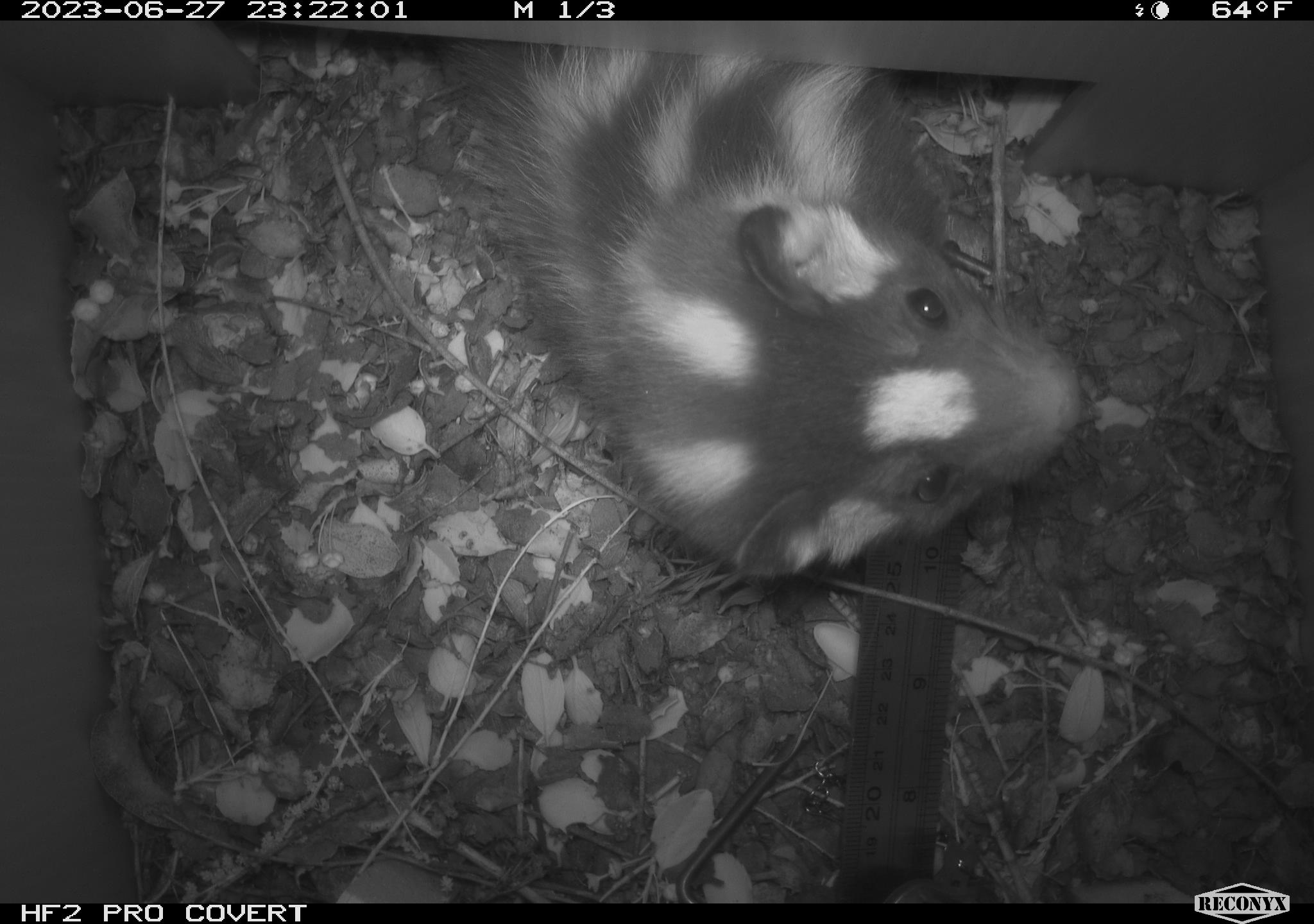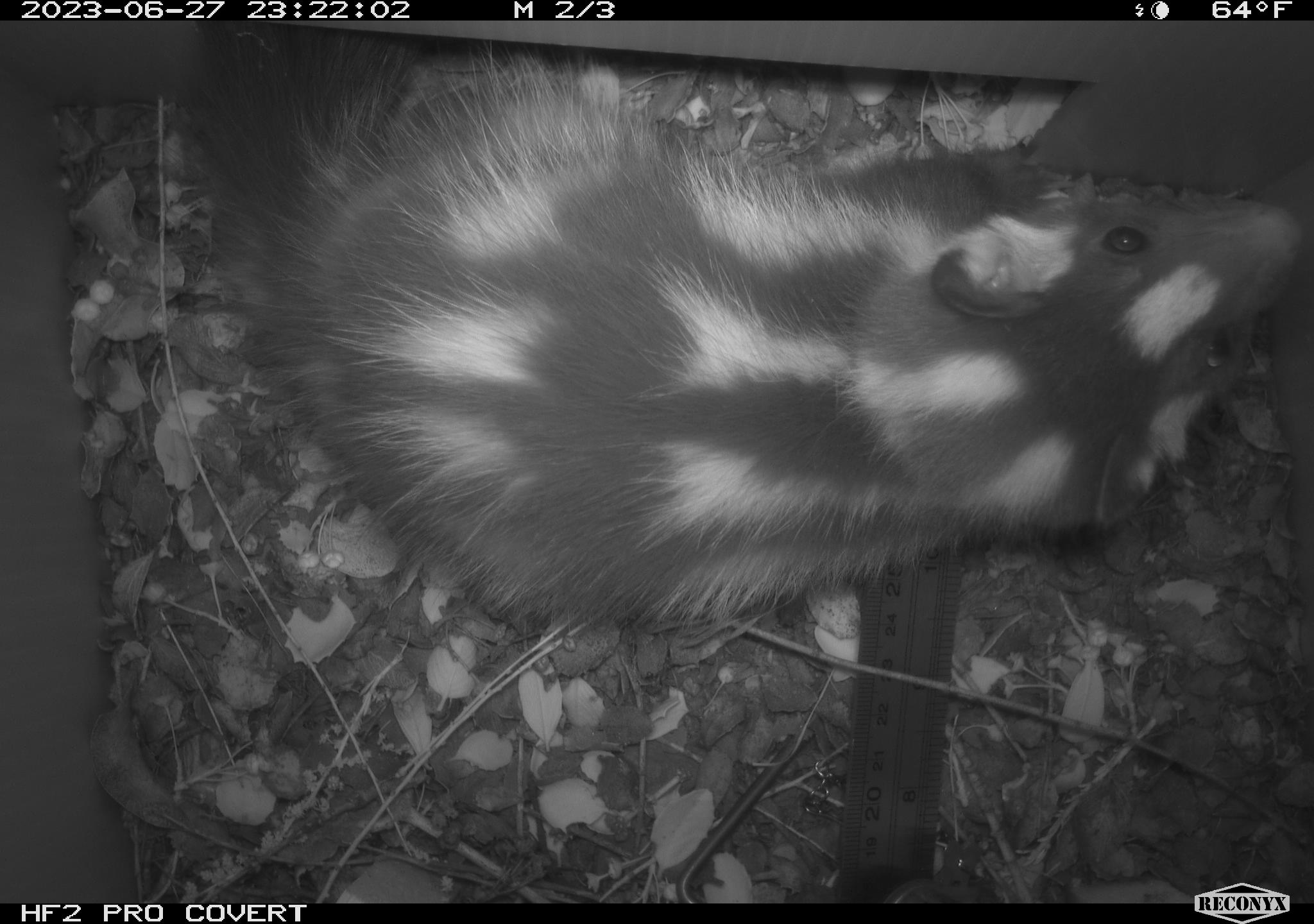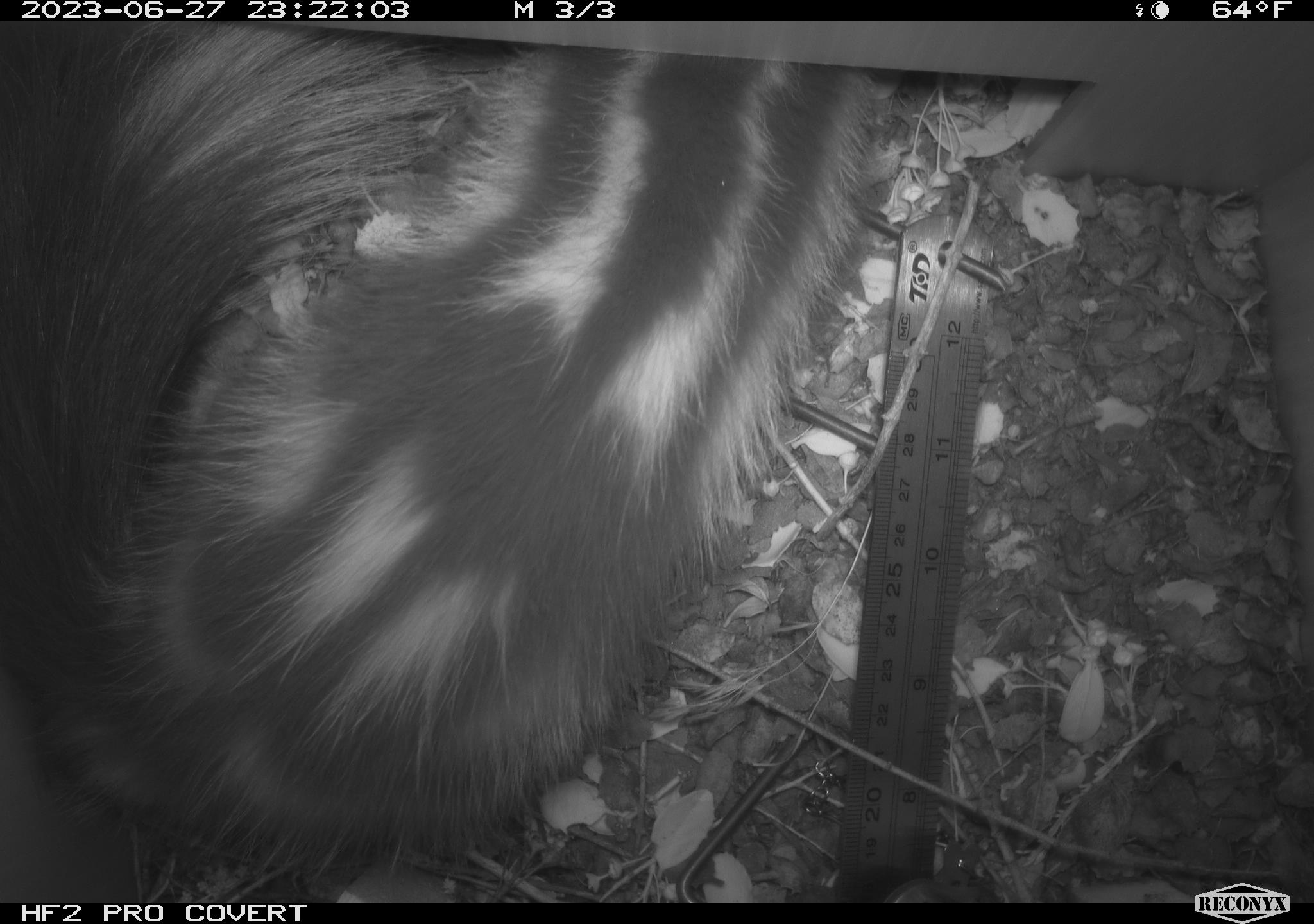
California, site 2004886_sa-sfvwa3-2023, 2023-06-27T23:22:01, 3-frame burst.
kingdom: Animalia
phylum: Chordata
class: Mammalia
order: Carnivora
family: Mephitidae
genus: Spilogale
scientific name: Spilogale gracilis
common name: western spotted skunk